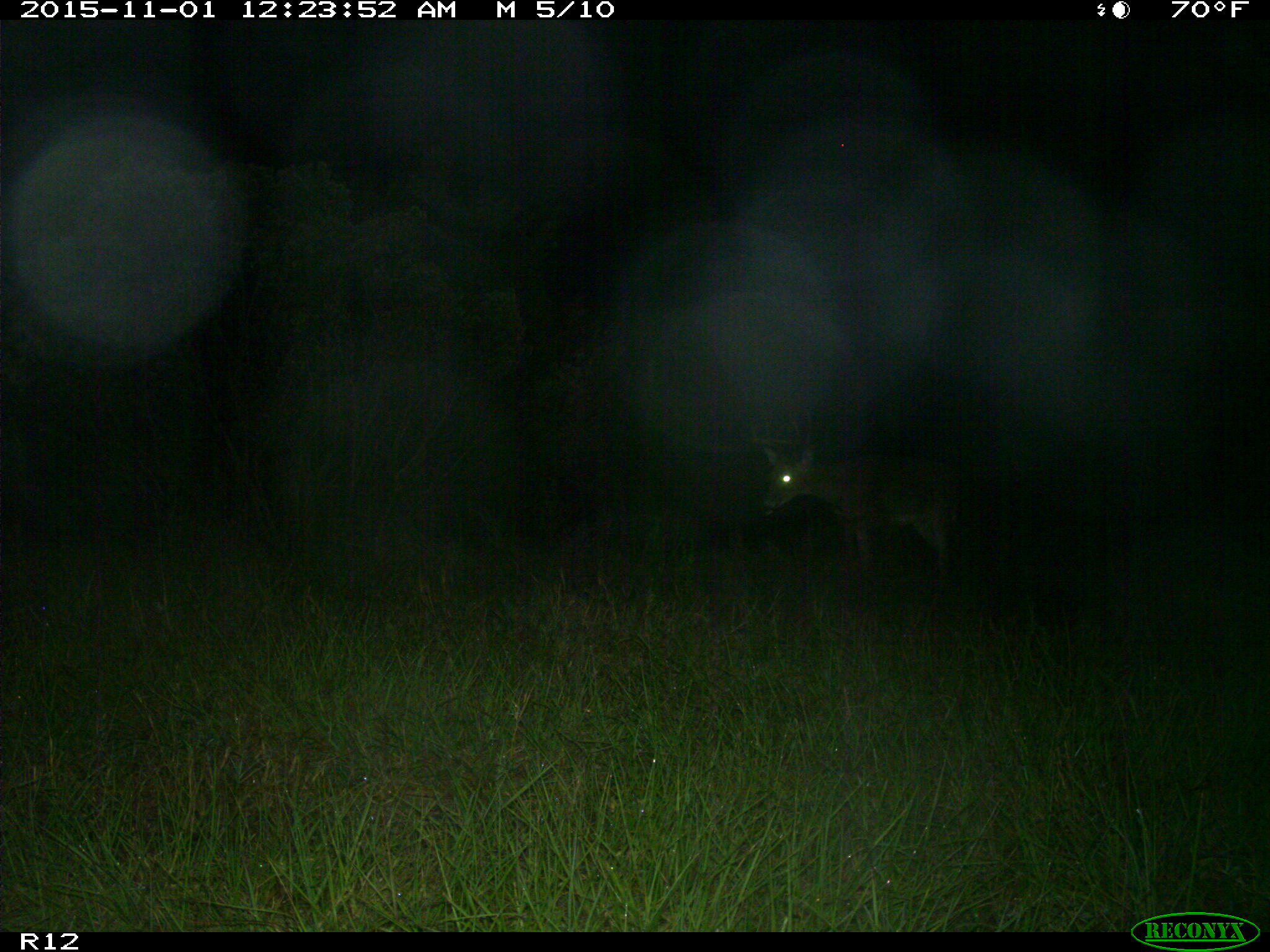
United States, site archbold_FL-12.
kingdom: Animalia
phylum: Chordata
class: Mammalia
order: Artiodactyla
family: Cervidae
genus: Odocoileus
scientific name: Odocoileus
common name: deer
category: unidentified deer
Unidentified deer (deer) (Odocoileus).